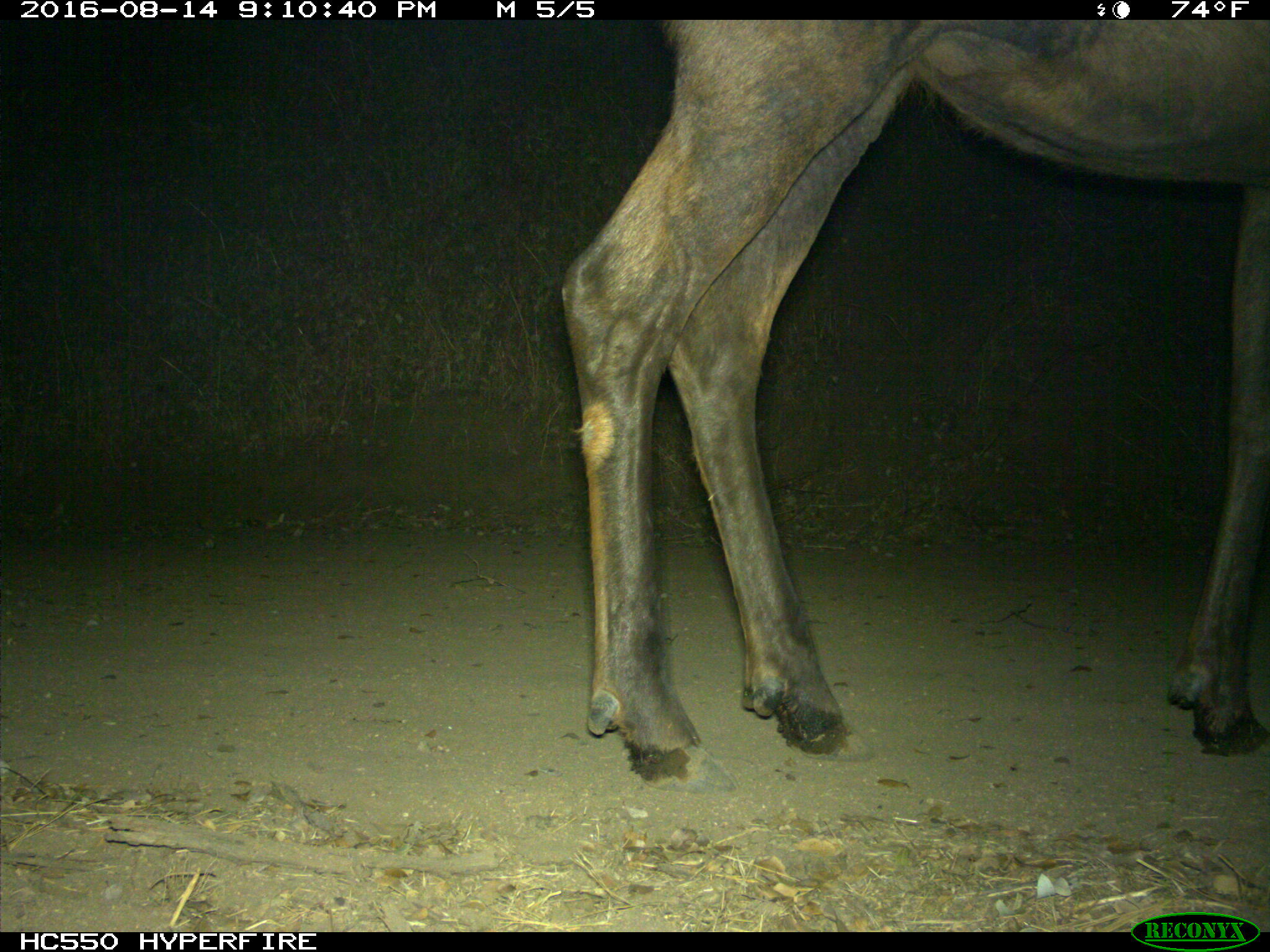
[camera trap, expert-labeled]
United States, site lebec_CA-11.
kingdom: Animalia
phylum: Chordata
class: Mammalia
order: Artiodactyla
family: Cervidae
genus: Cervus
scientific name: Cervus canadensis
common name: elk